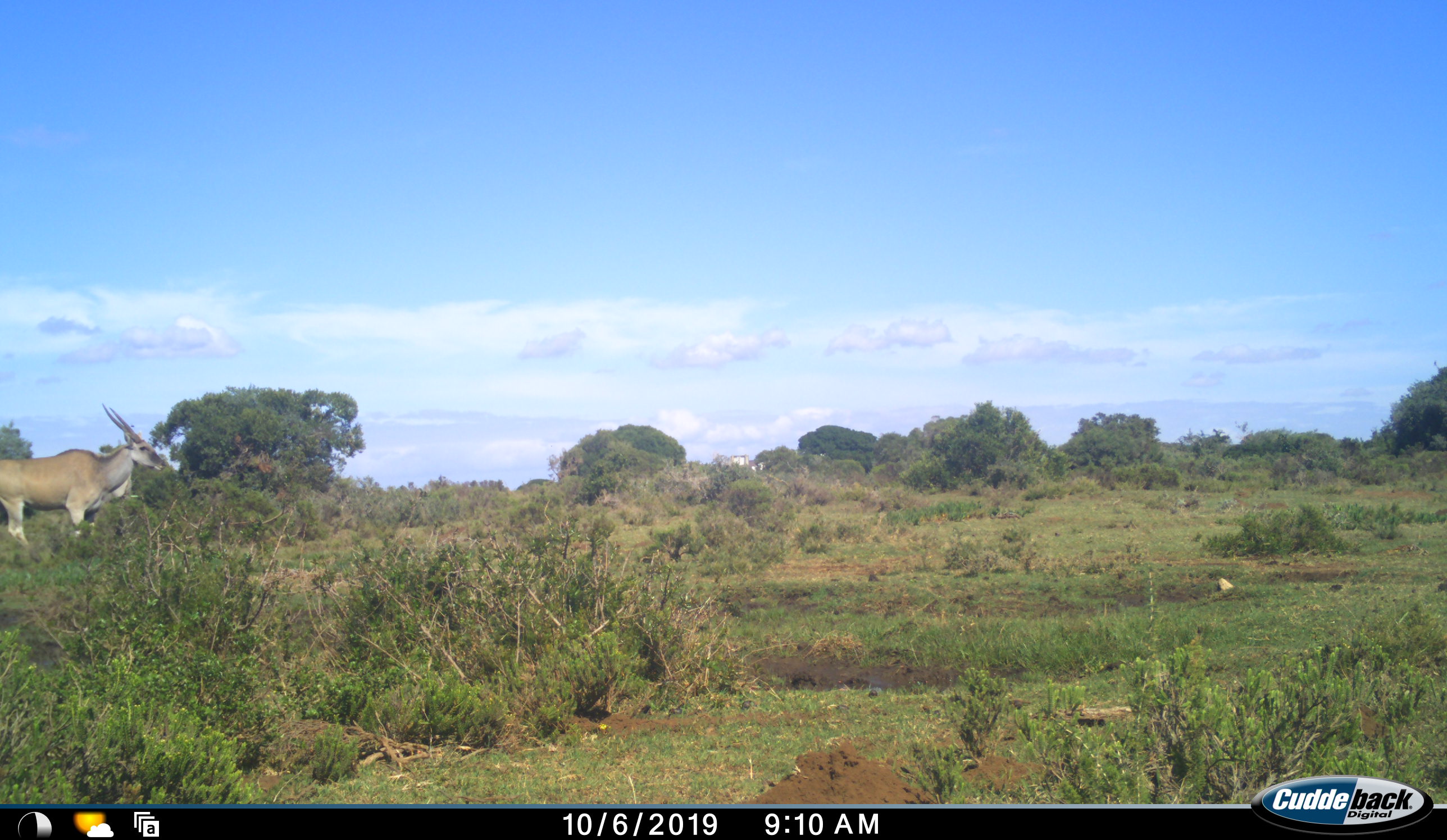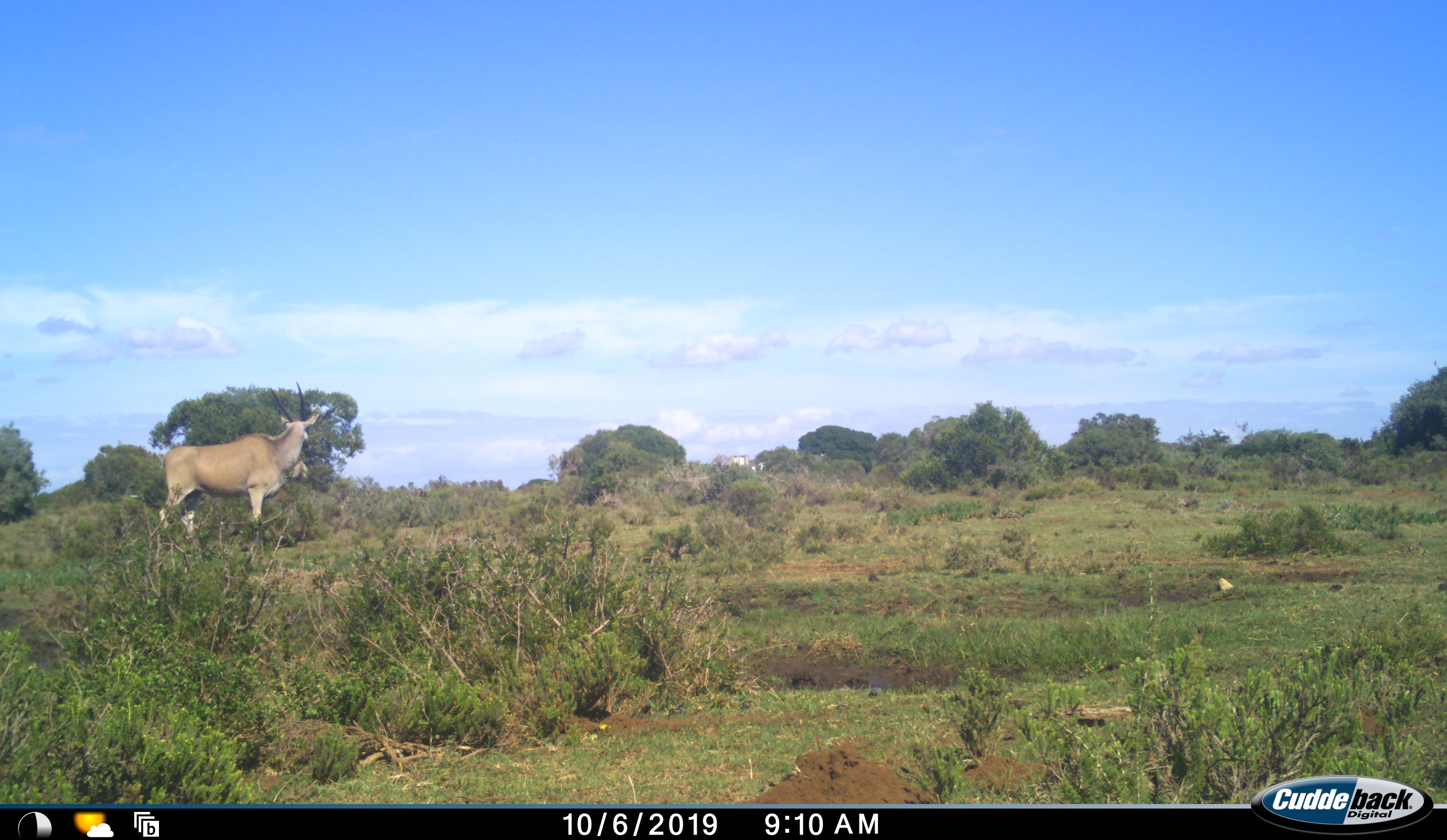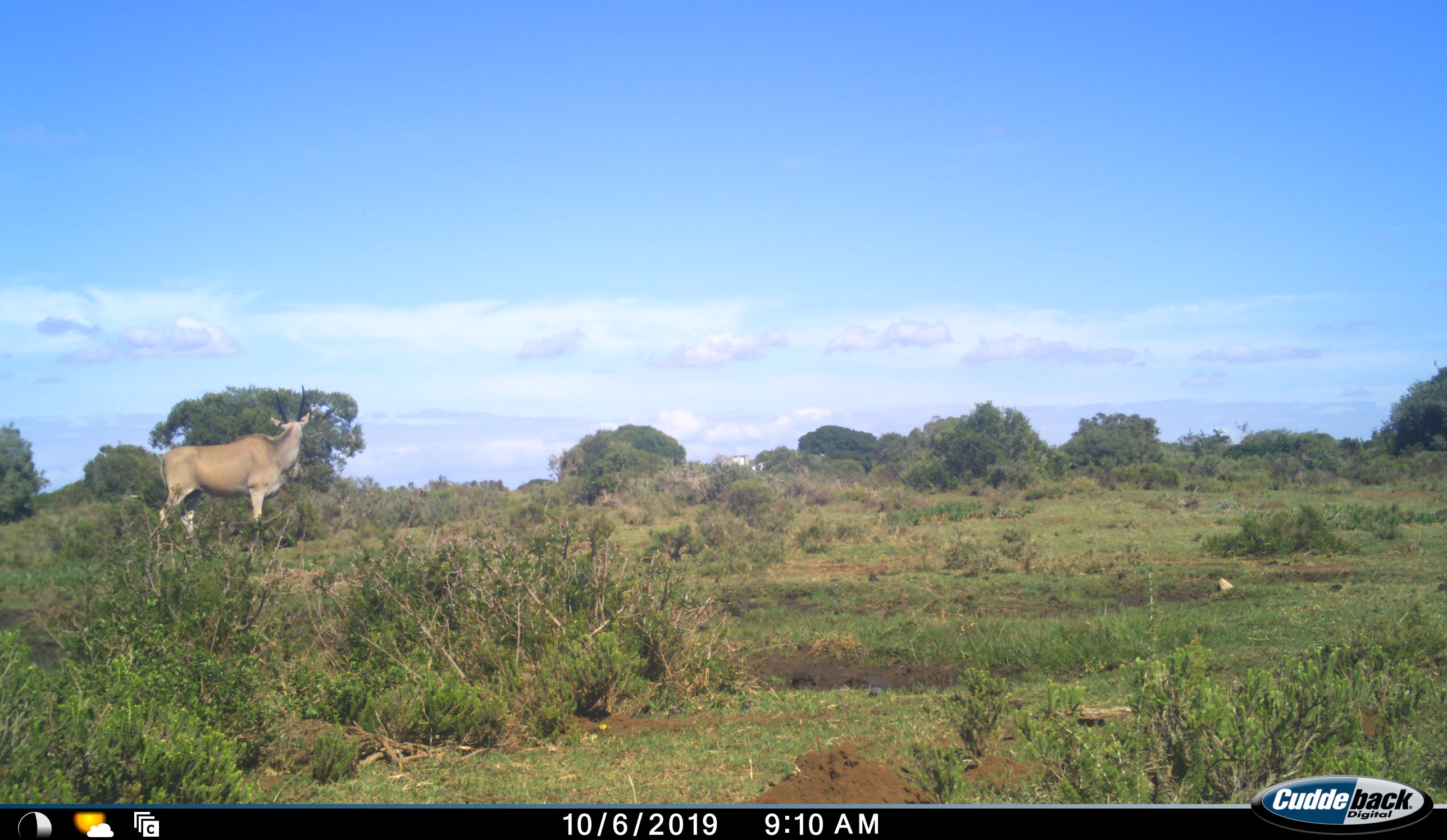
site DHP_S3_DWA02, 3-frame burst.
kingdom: Animalia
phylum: Chordata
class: Mammalia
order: Artiodactyla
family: Bovidae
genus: Tragelaphus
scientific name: Tragelaphus oryx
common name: eland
Eland (Tragelaphus oryx), count 1. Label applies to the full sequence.